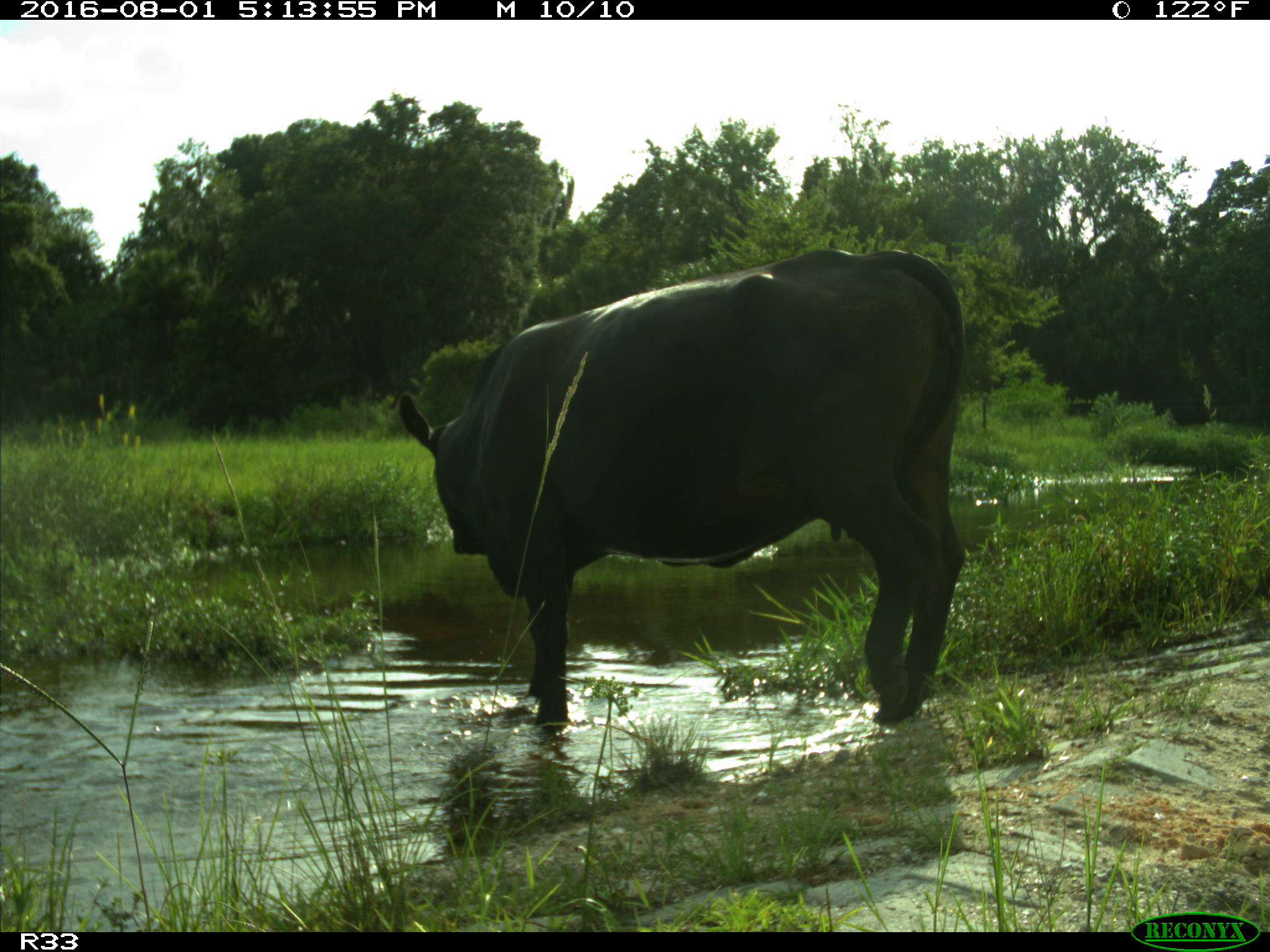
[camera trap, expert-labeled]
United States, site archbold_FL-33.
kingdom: Animalia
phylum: Chordata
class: Mammalia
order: Artiodactyla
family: Bovidae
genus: Bos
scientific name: Bos taurus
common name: domestic cow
Bos taurus (domestic cow).